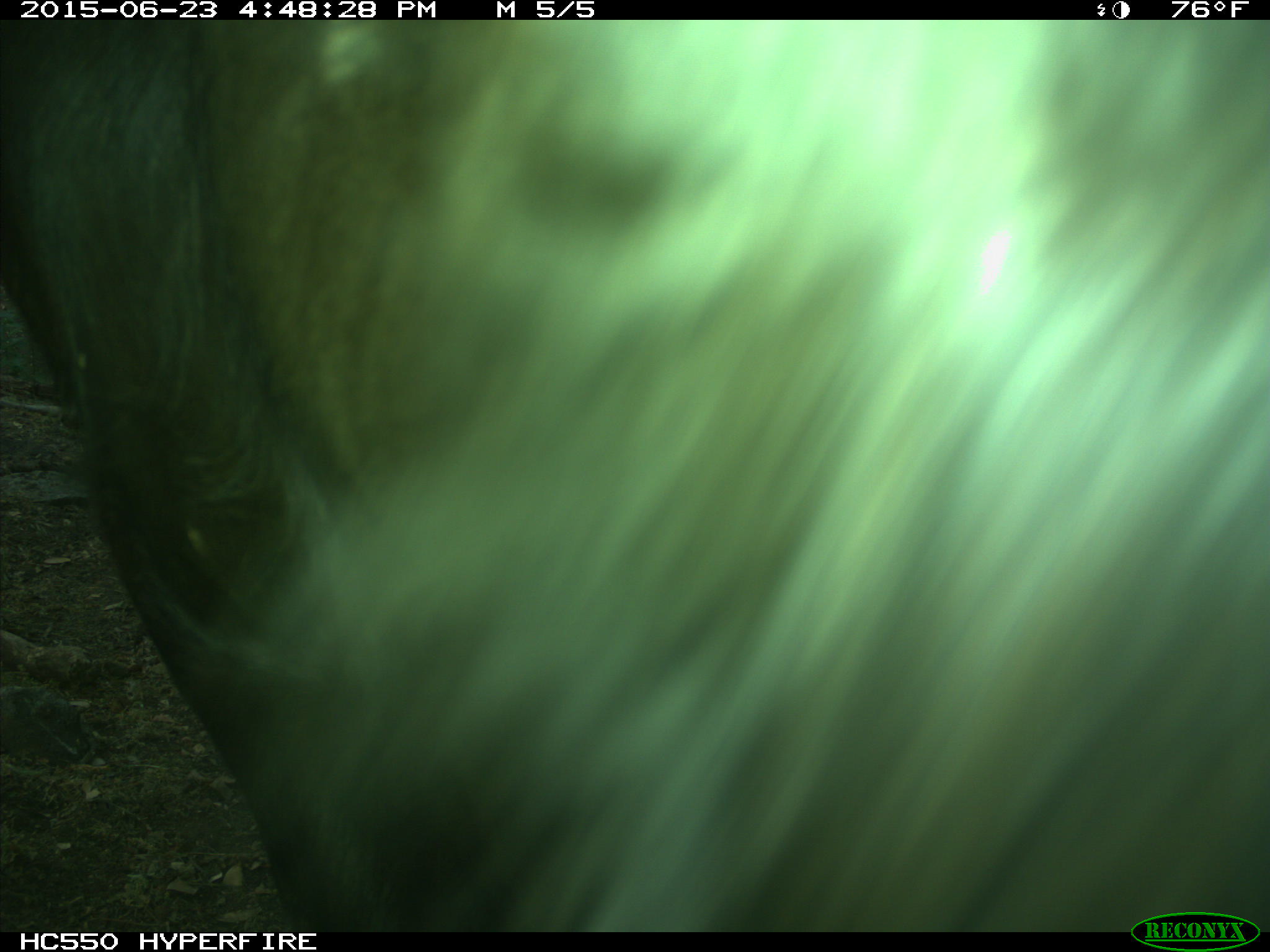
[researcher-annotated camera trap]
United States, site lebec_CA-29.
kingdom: Animalia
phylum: Chordata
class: Mammalia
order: Artiodactyla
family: Bovidae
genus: Bos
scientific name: Bos taurus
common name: domestic cow